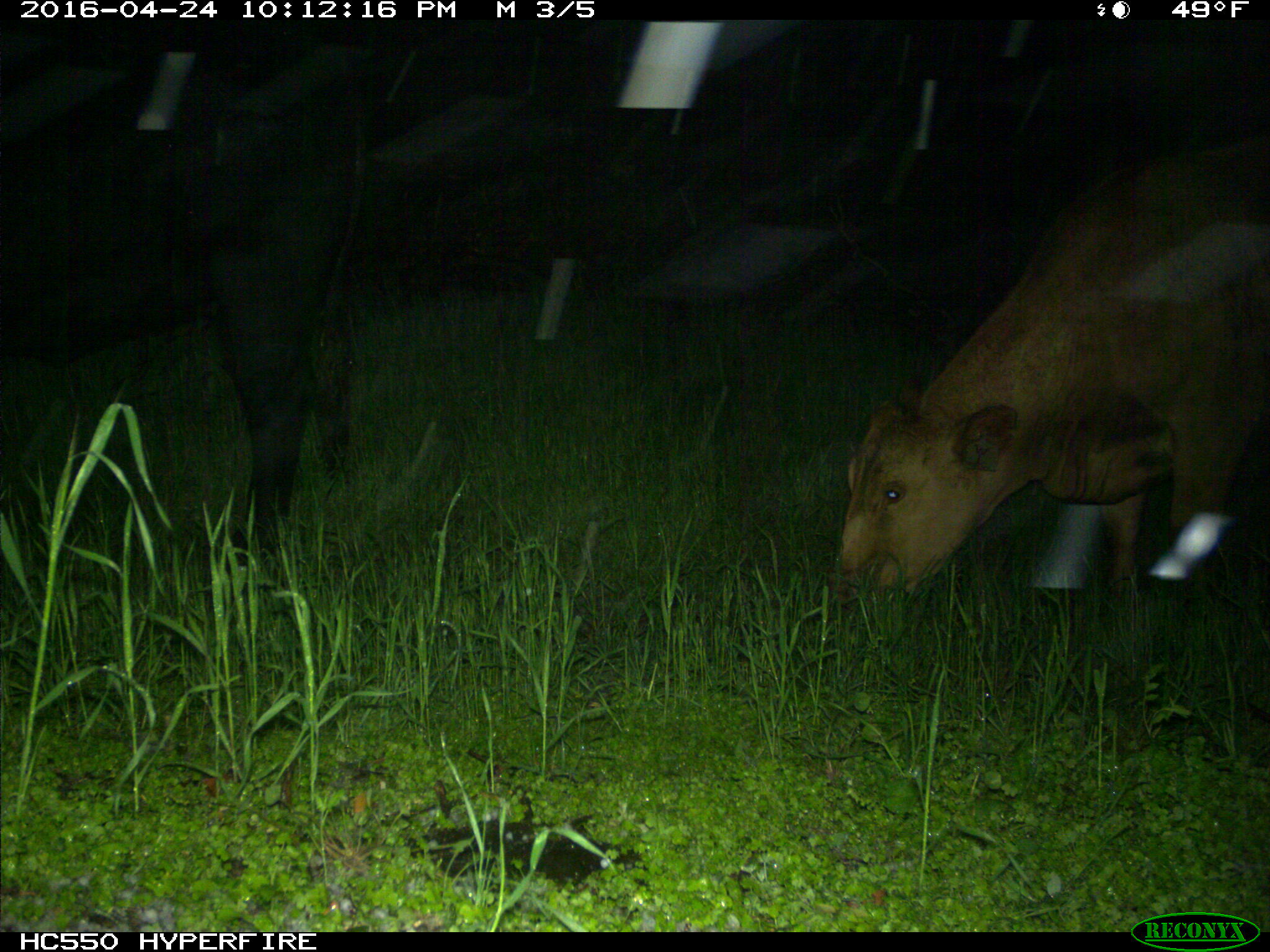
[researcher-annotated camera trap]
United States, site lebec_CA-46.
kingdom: Animalia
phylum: Chordata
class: Mammalia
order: Artiodactyla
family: Bovidae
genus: Bos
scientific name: Bos taurus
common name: domestic cow